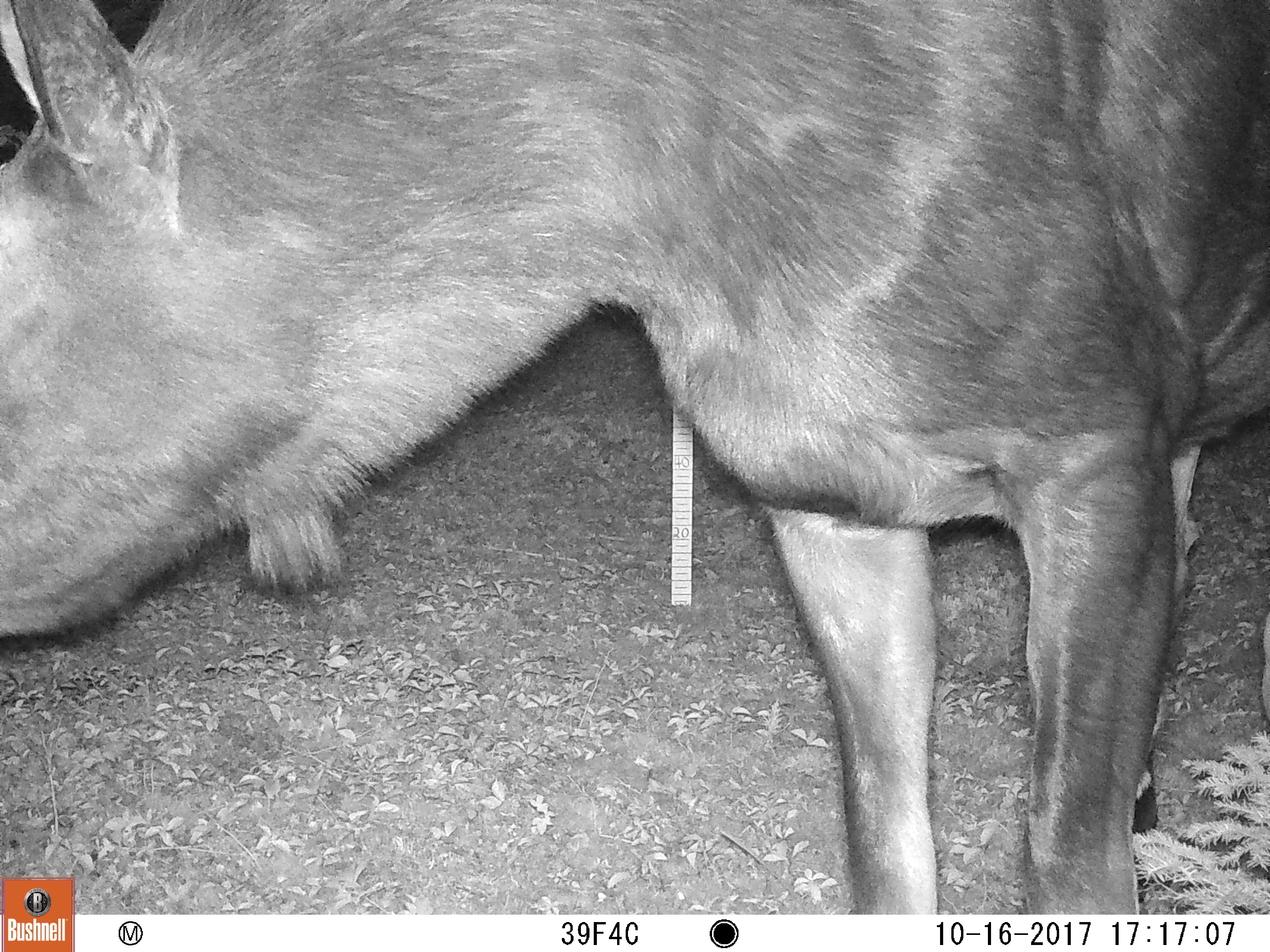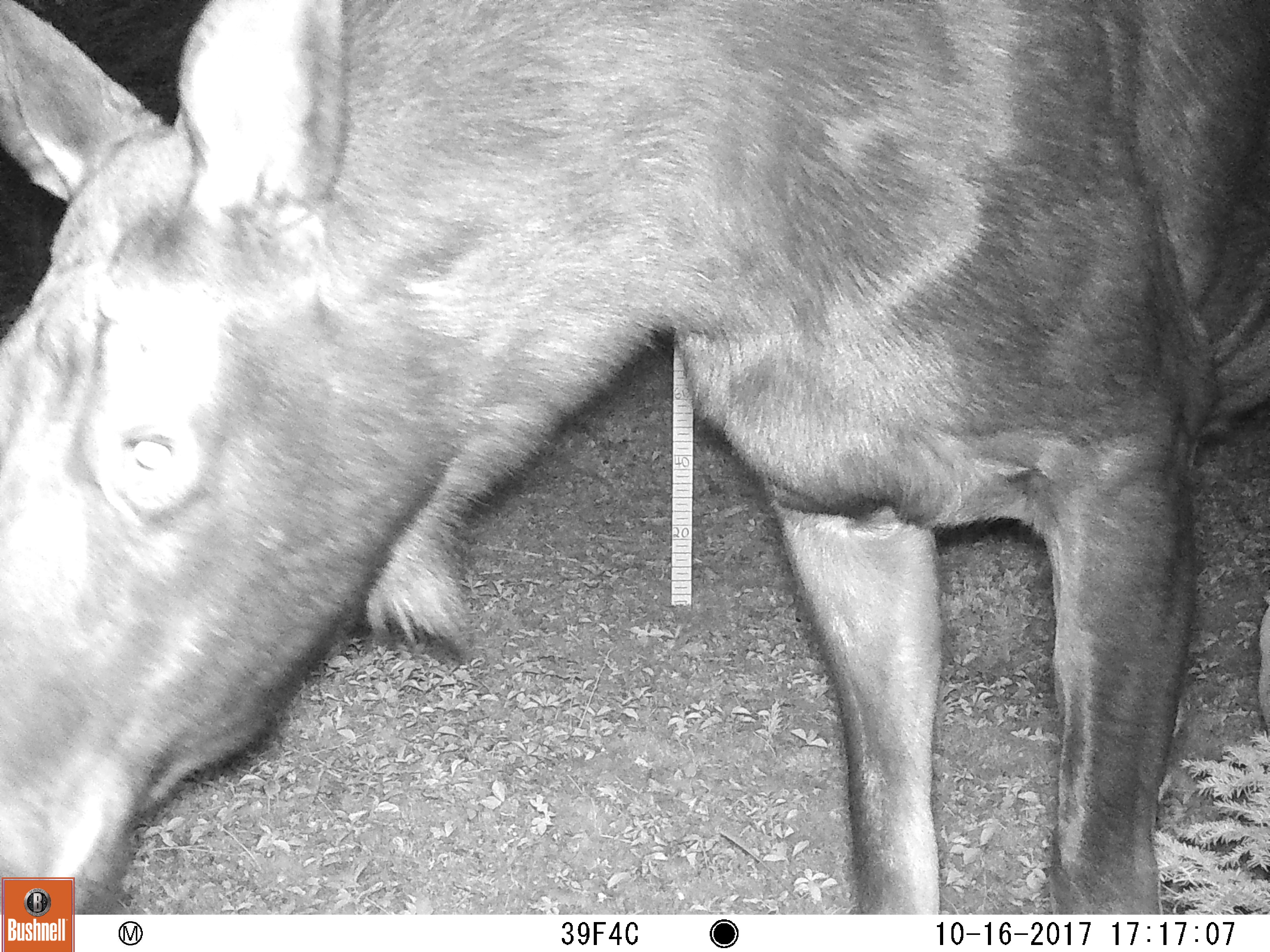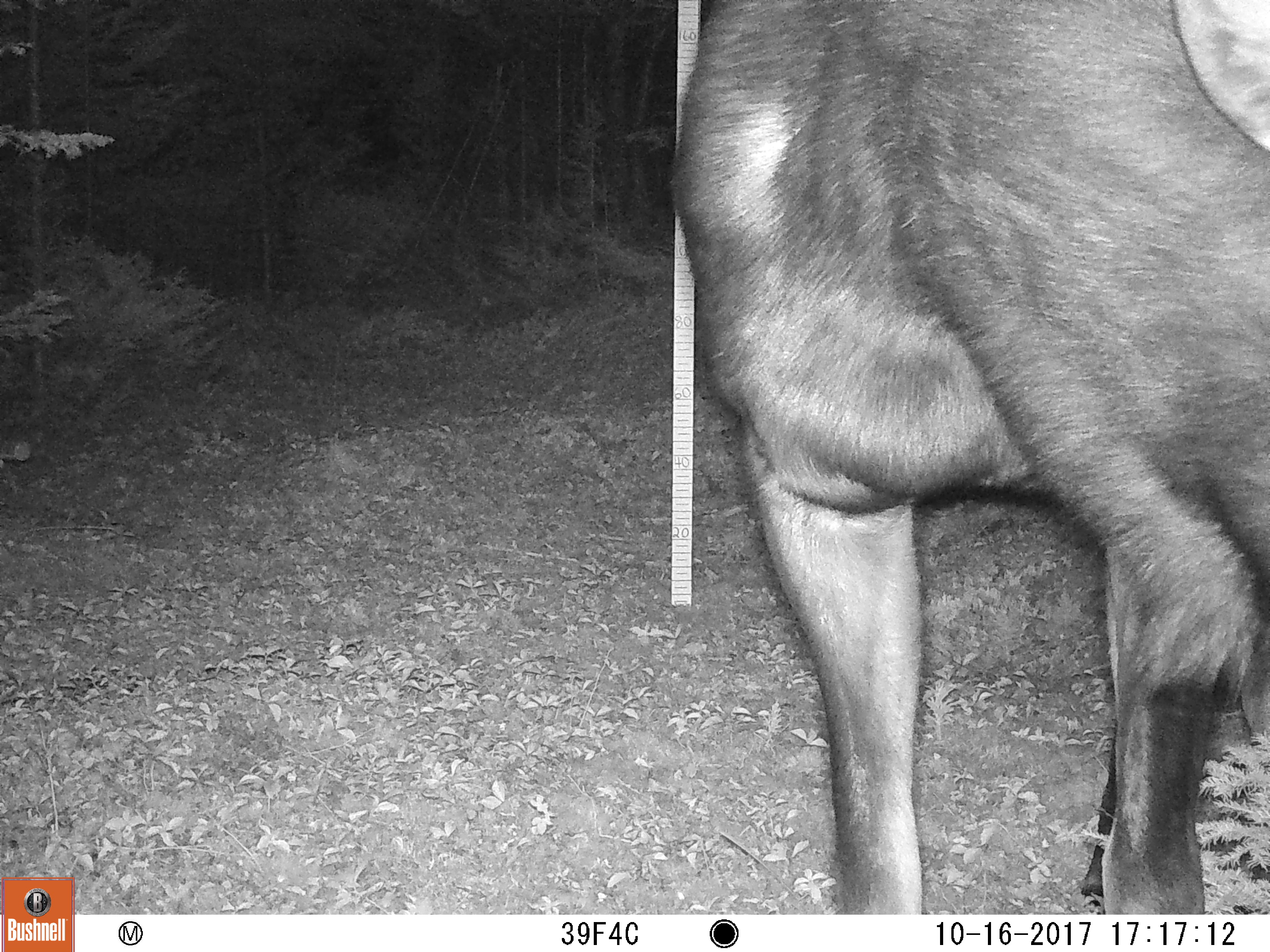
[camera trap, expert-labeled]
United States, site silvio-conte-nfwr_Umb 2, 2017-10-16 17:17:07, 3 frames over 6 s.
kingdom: Animalia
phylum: Chordata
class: Mammalia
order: Artiodactyla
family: Cervidae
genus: Alces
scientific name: Alces alces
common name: moose